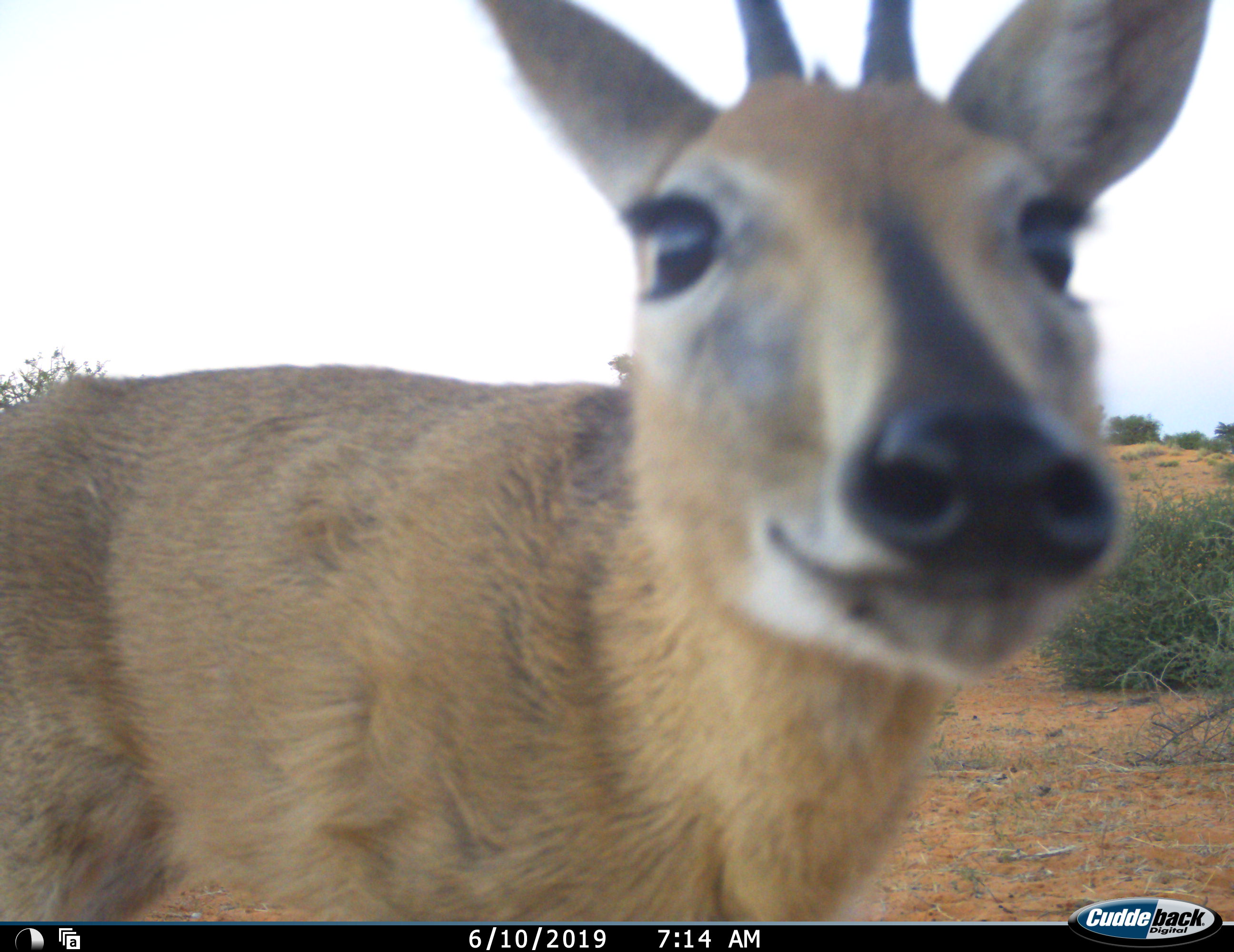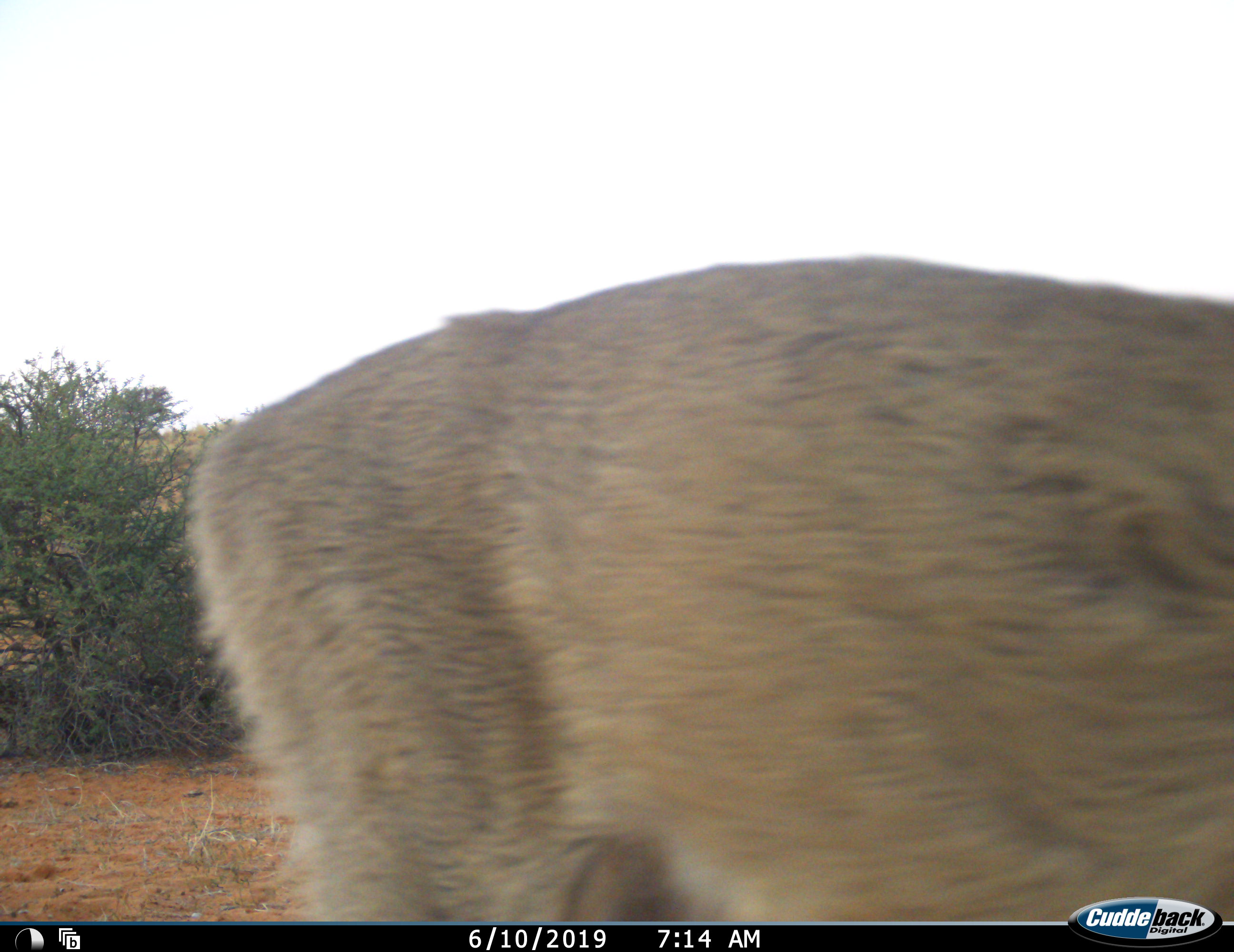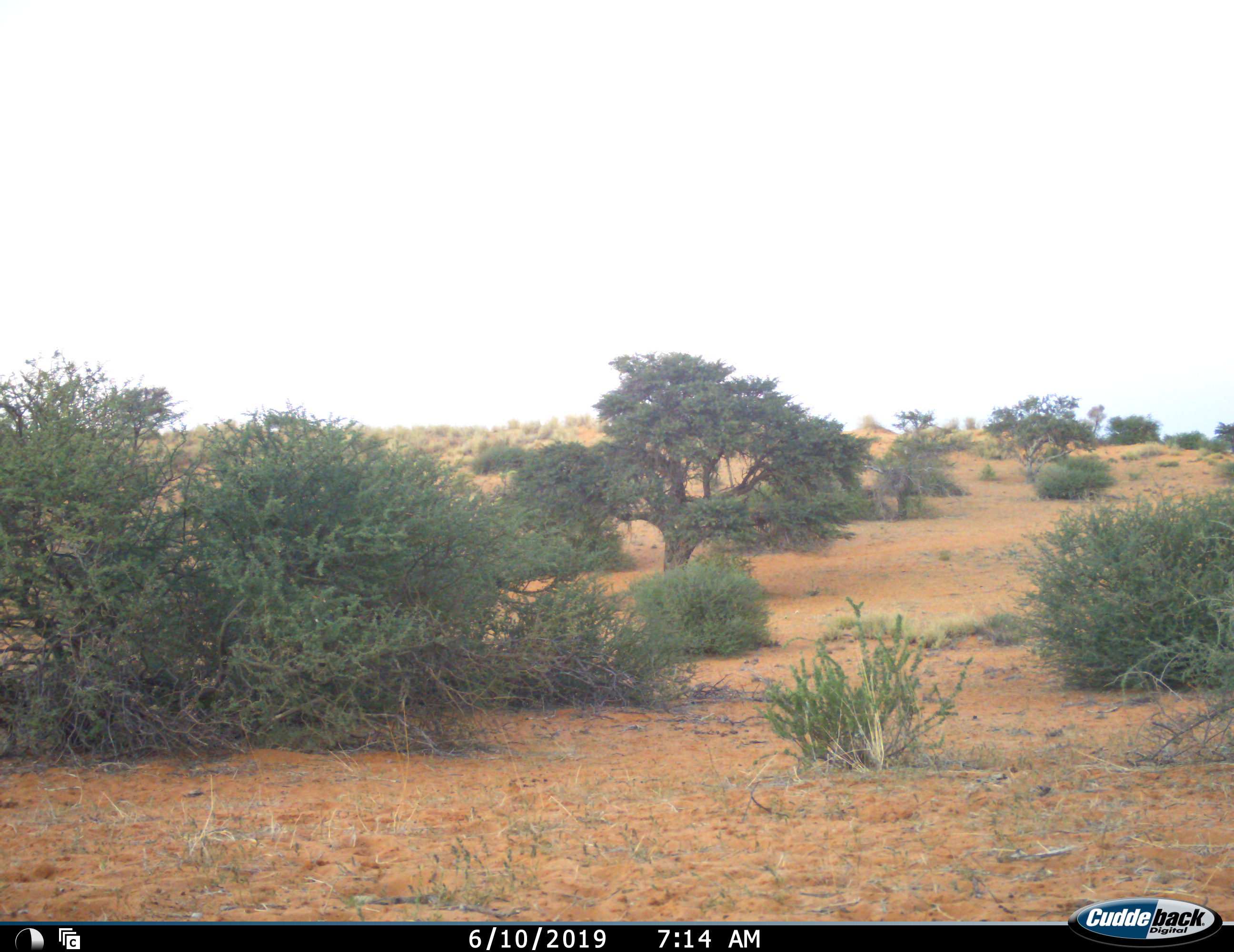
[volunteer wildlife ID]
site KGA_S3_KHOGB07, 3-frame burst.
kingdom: Animalia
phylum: Chordata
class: Mammalia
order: Artiodactyla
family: Bovidae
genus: Sylvicapra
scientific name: Sylvicapra grimmia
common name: common duiker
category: duikercommongrey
Duikercommongrey (common duiker) (Sylvicapra grimmia), count 1. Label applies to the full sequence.